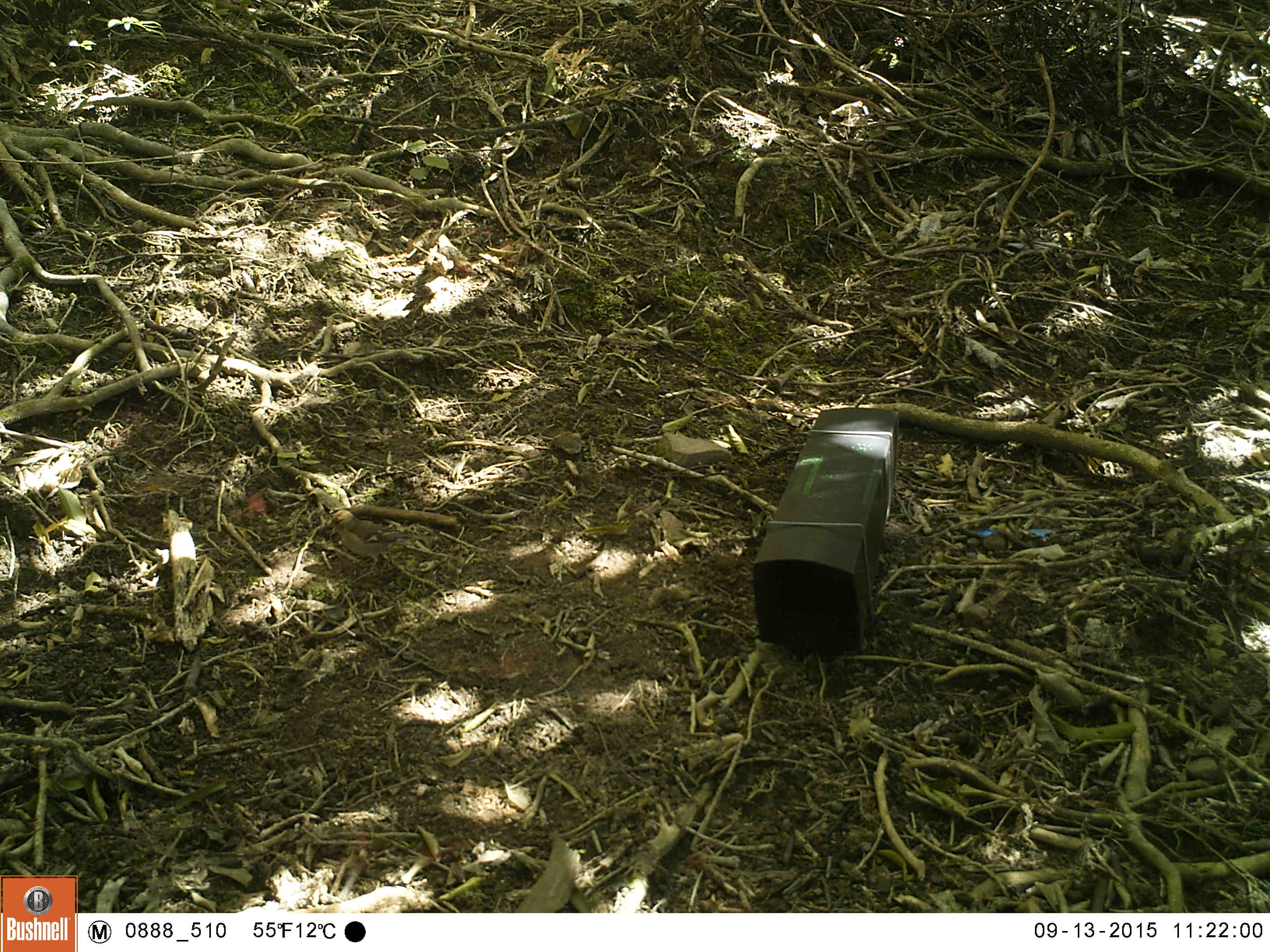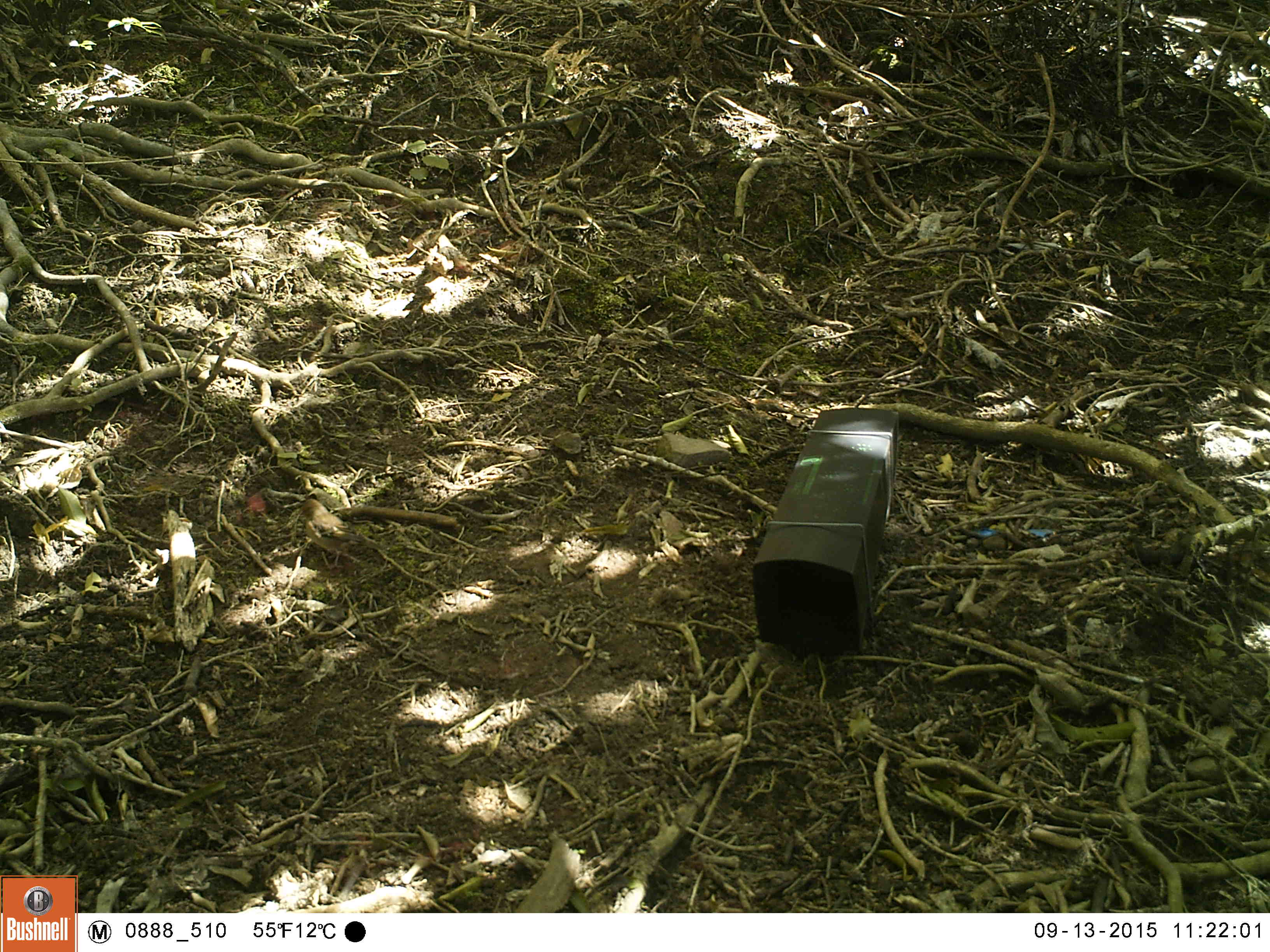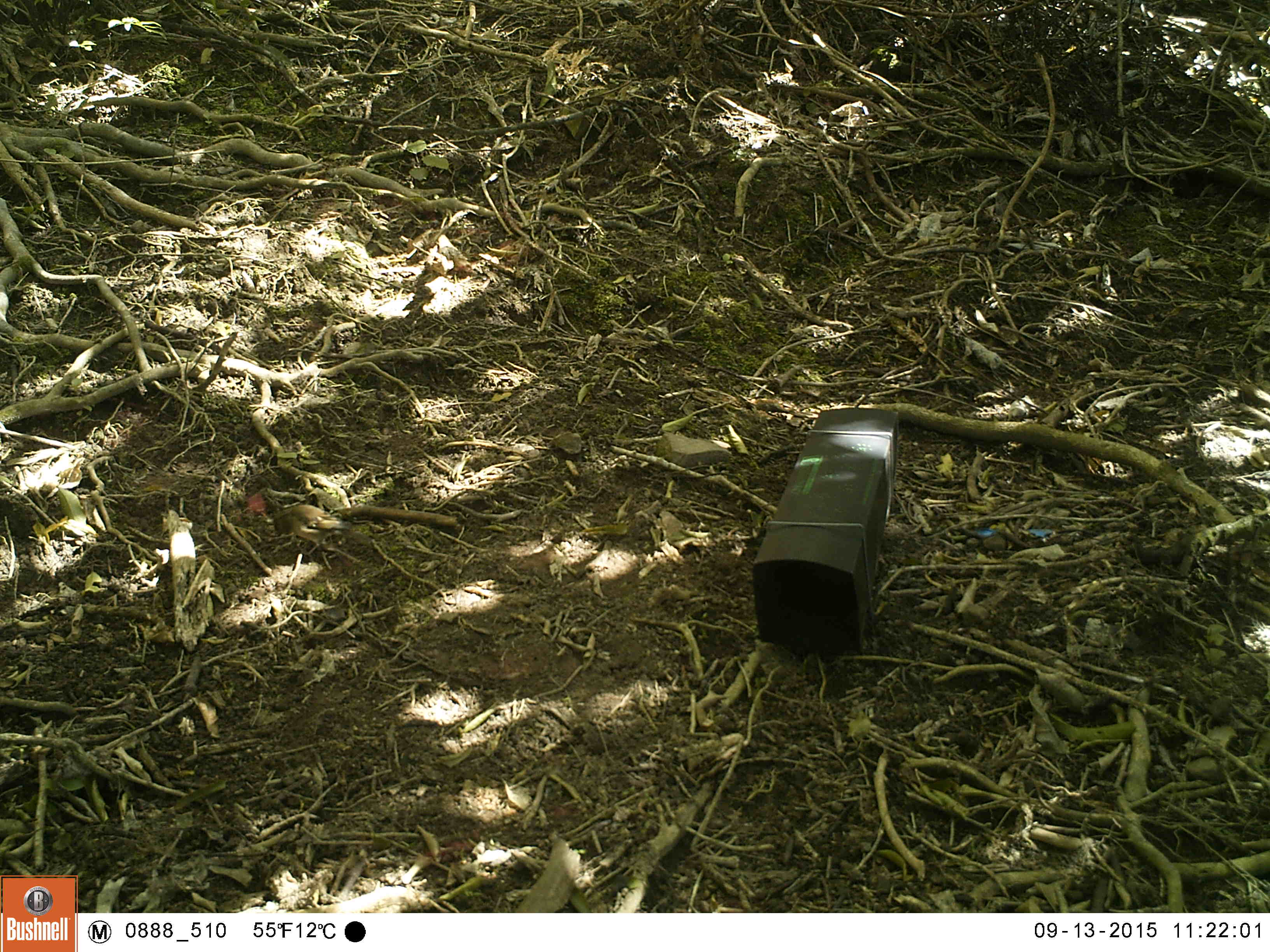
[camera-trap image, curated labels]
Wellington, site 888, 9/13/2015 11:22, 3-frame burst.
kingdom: Animalia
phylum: Chordata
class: Aves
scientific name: Aves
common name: bird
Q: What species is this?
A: Bird (Aves).